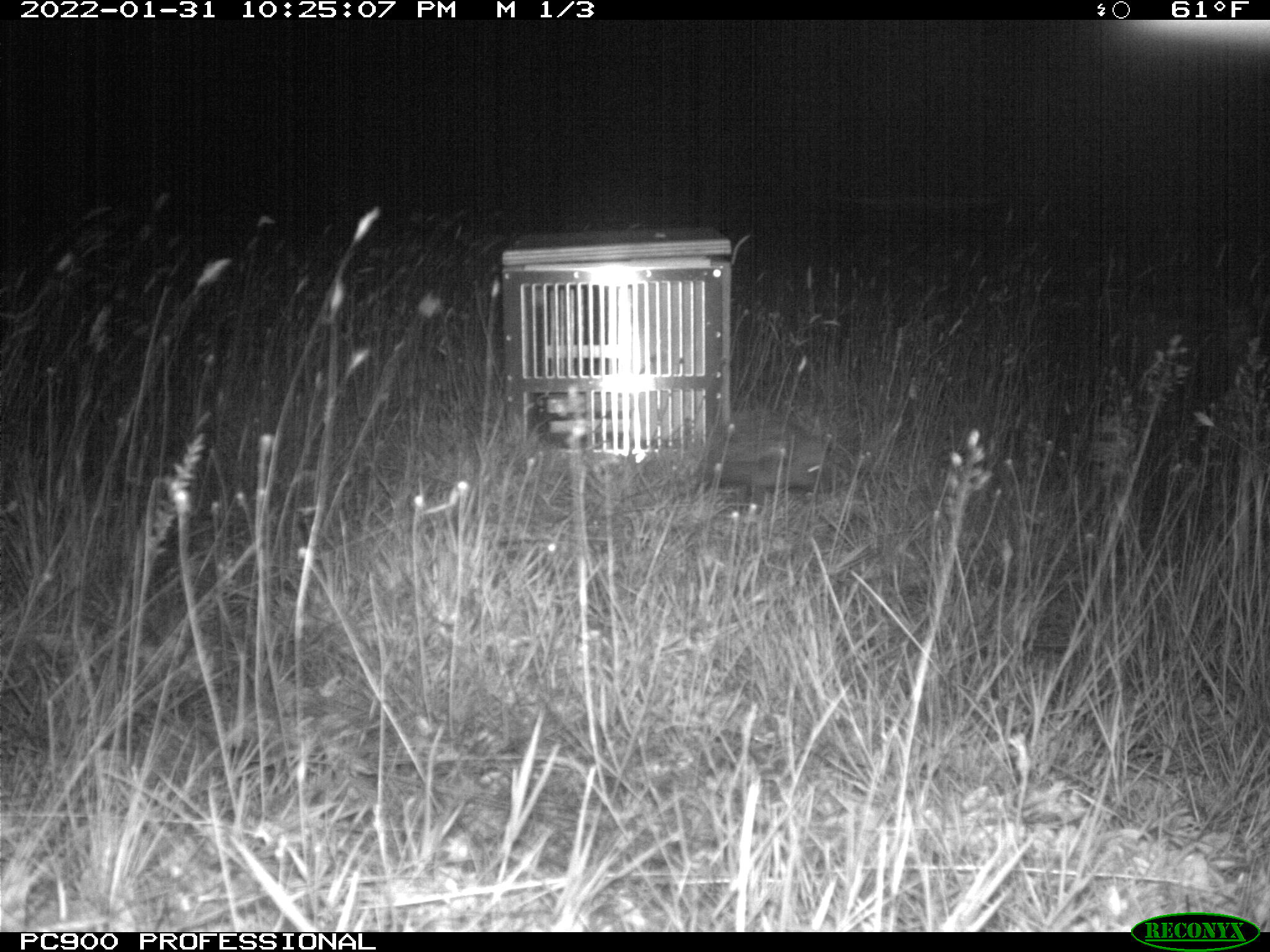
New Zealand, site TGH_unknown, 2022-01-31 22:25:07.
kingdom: Animalia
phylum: Chordata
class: Mammalia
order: Eulipotyphla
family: Erinaceidae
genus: Erinaceus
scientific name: Erinaceus europaeus europaeus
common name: european hedgehog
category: hedgehog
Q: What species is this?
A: Hedgehog (european hedgehog) (Erinaceus europaeus europaeus).